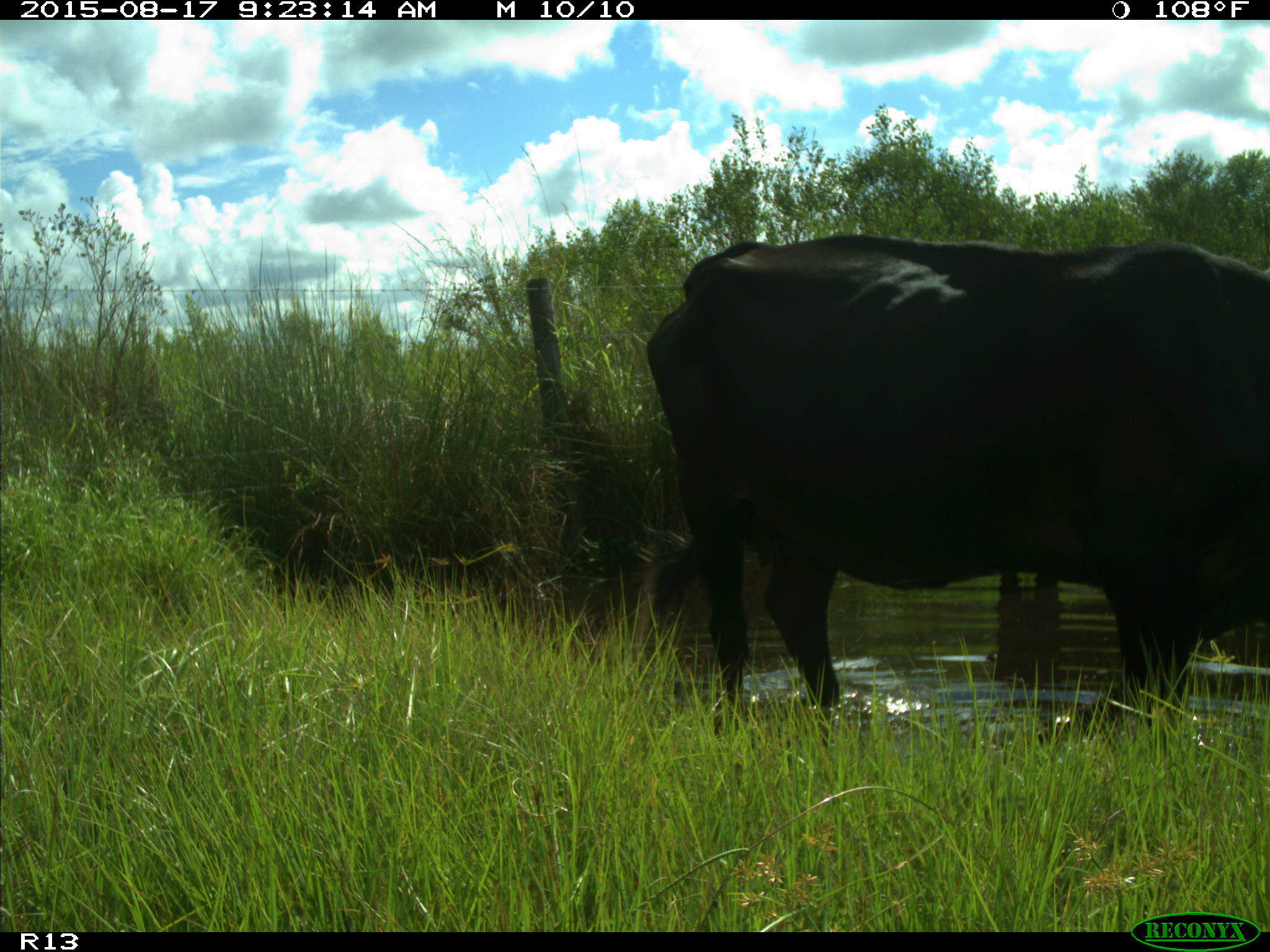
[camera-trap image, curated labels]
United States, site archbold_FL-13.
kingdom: Animalia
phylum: Chordata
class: Mammalia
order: Artiodactyla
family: Bovidae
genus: Bos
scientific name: Bos taurus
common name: domestic cow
Bos taurus (domestic cow).